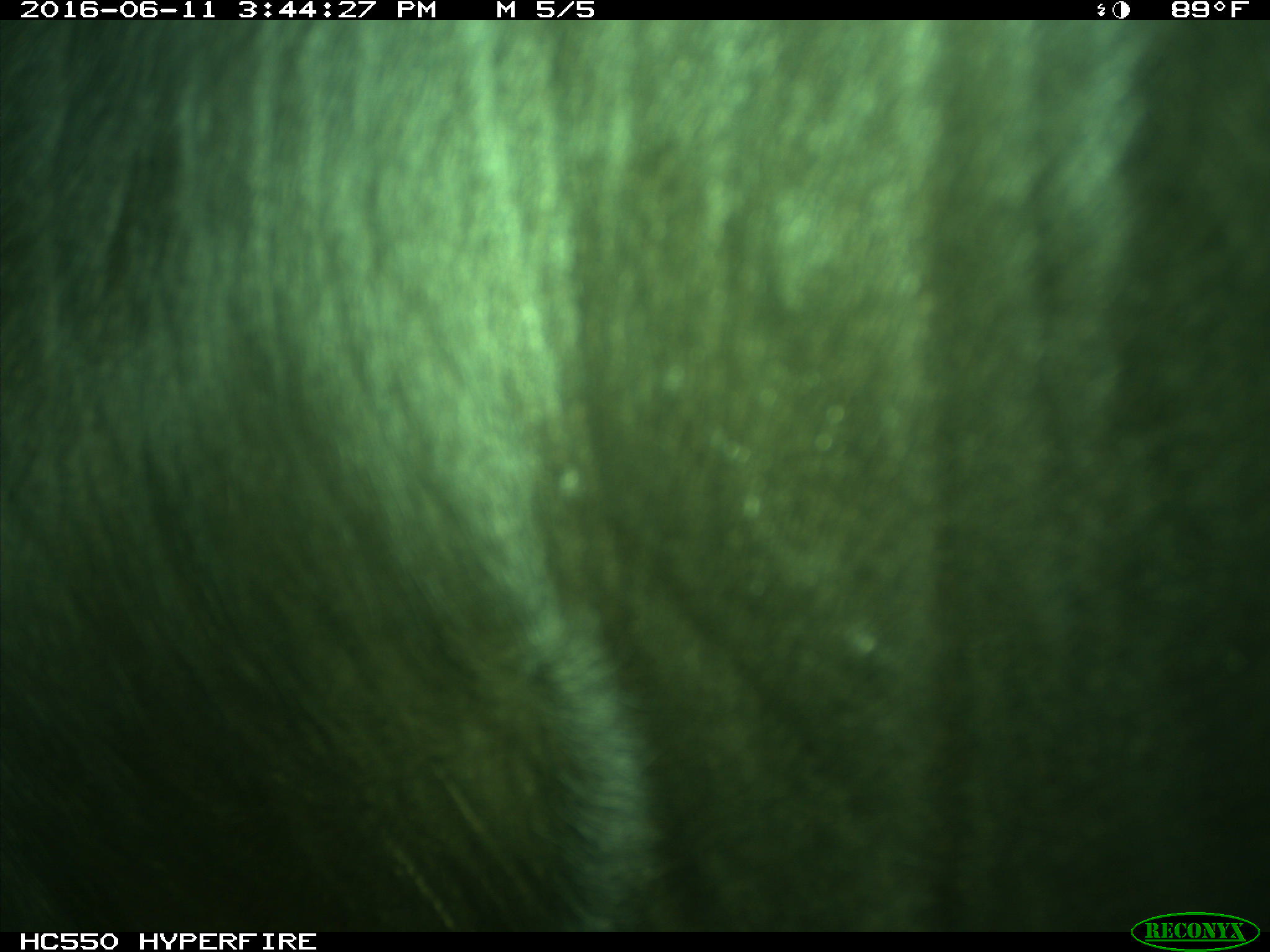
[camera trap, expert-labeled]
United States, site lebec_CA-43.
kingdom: Animalia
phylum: Chordata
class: Mammalia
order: Artiodactyla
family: Bovidae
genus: Bos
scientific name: Bos taurus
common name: domestic cow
Bos taurus (domestic cow).